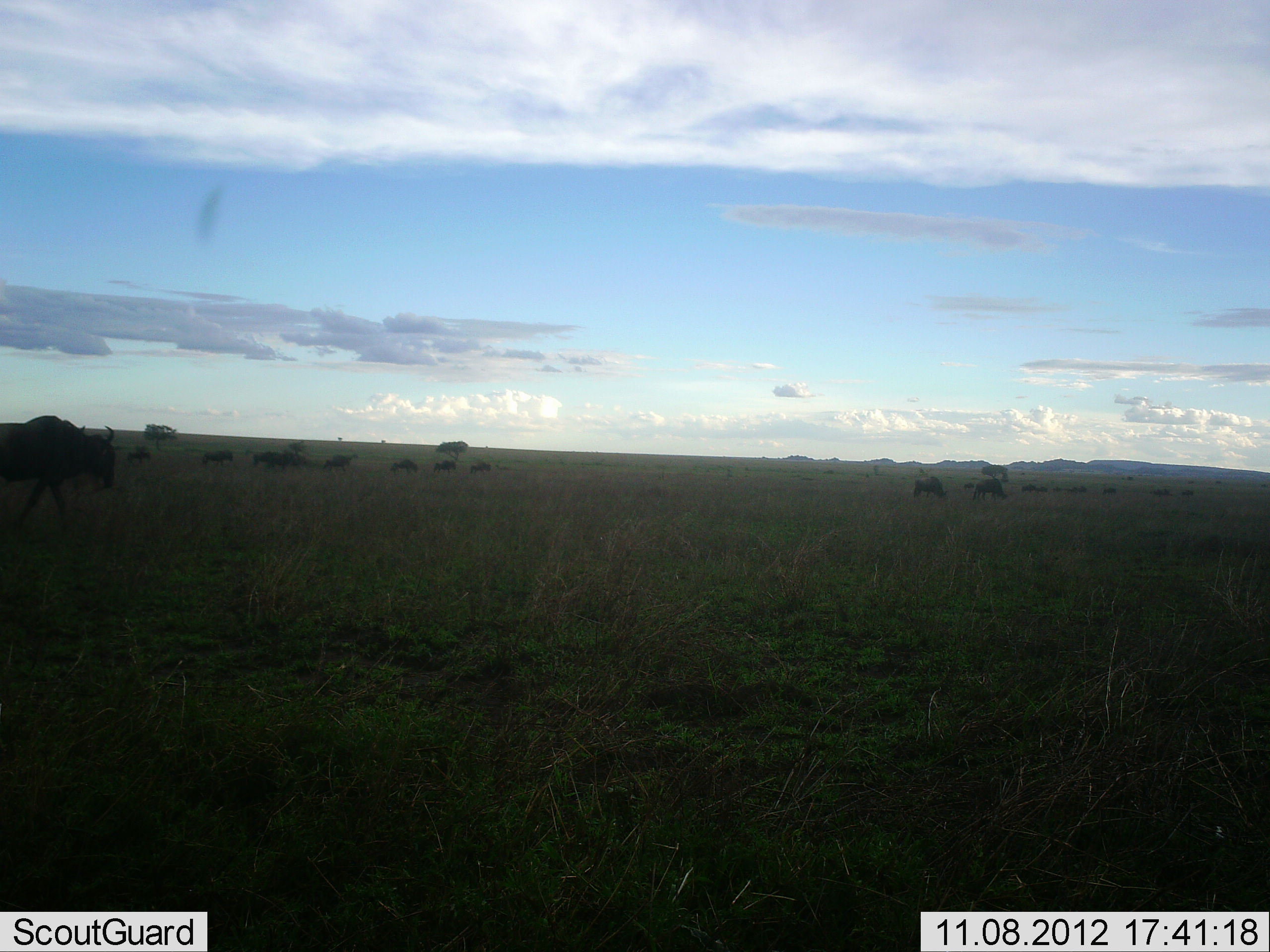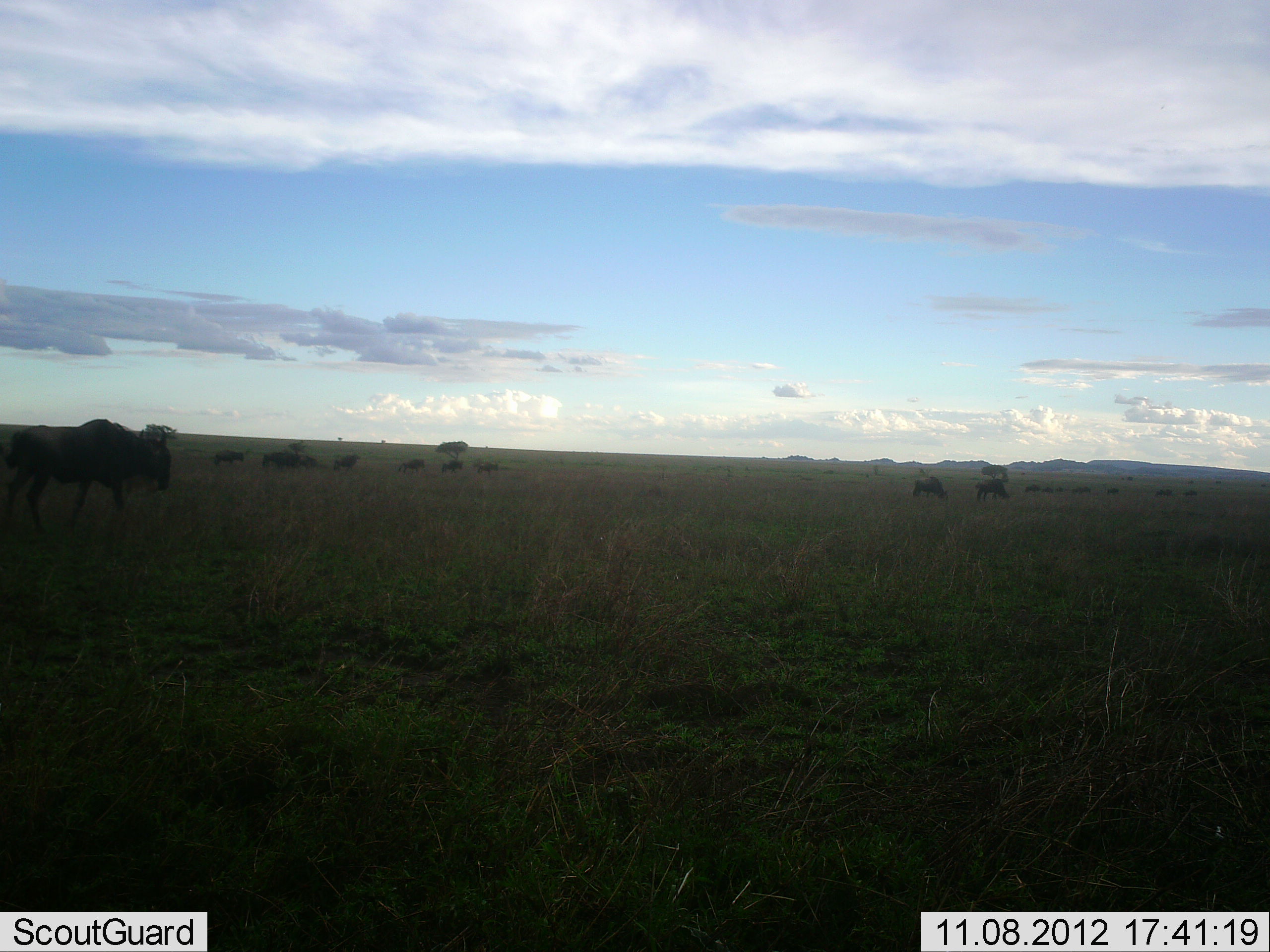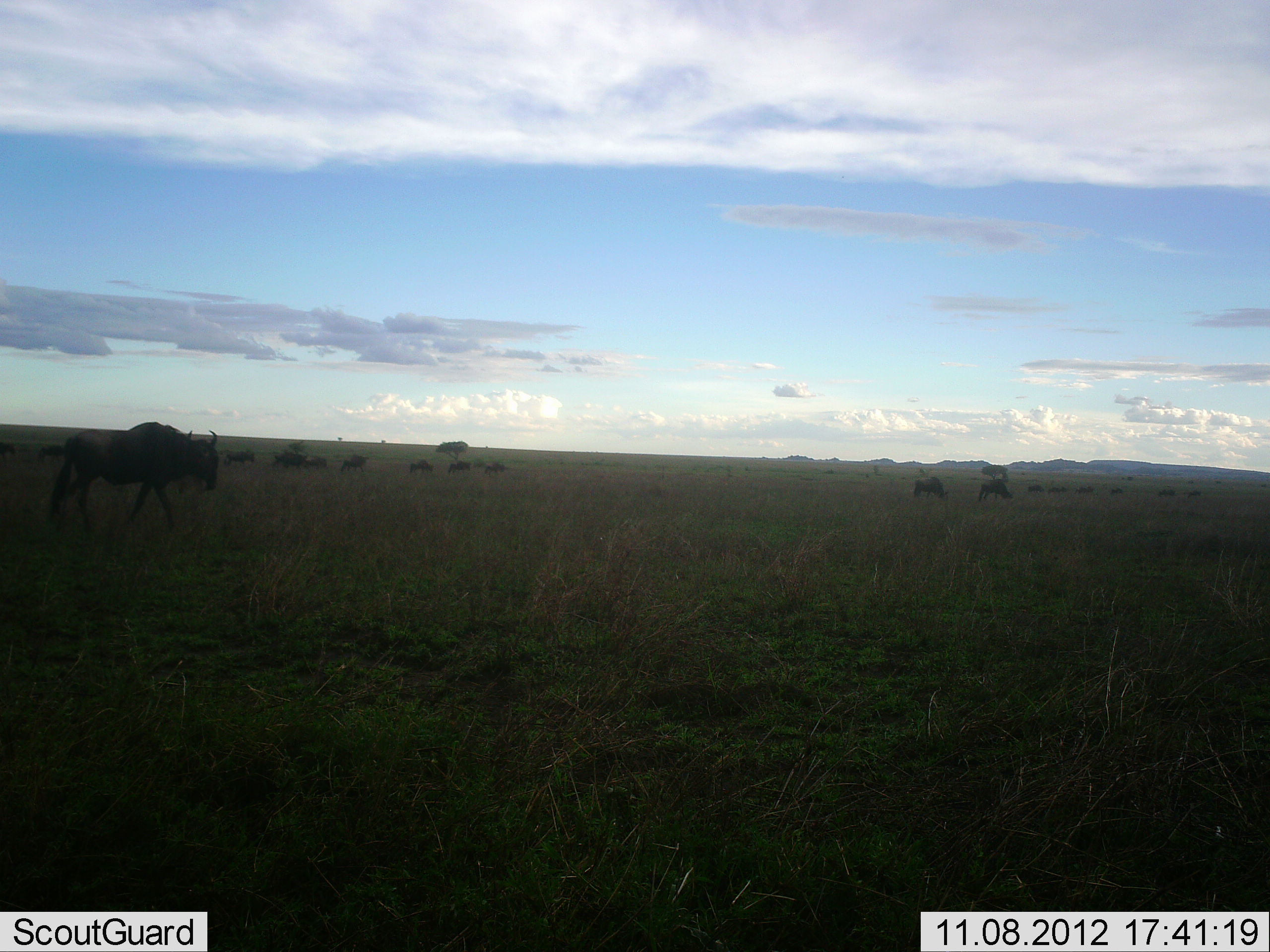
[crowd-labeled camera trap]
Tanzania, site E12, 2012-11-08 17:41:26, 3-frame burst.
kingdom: Animalia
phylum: Chordata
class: Mammalia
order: Artiodactyla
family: Bovidae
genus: Connochaetes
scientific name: Connochaetes taurinus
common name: blue wildebeest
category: wildebeest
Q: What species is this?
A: Wildebeest (blue wildebeest) (Connochaetes taurinus).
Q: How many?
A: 11-50.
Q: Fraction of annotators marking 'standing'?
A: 10%.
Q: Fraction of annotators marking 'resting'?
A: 0%.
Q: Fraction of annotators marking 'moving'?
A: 90%.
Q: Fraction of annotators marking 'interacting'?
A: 0%.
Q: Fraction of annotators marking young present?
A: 0%.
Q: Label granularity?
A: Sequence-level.